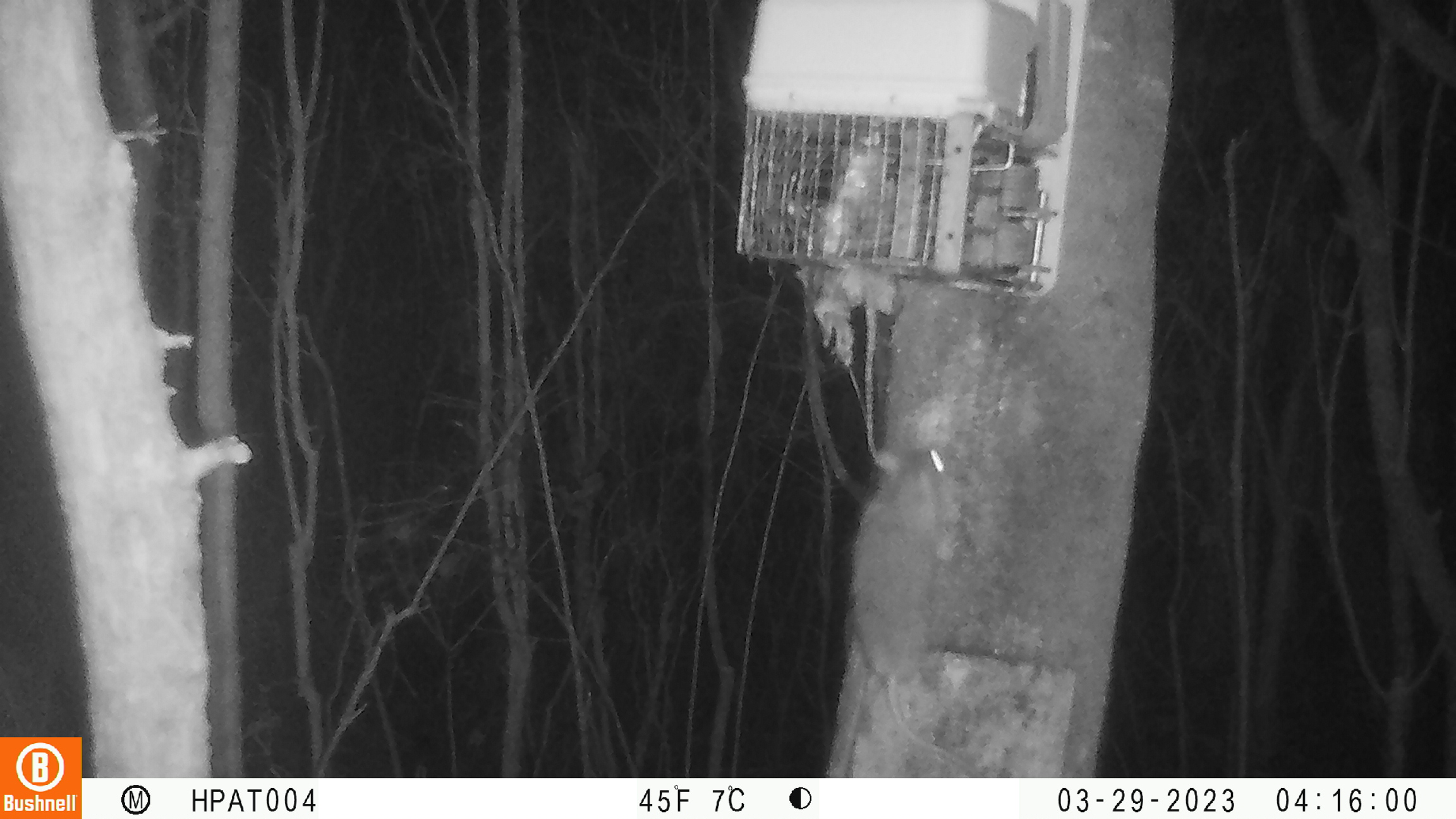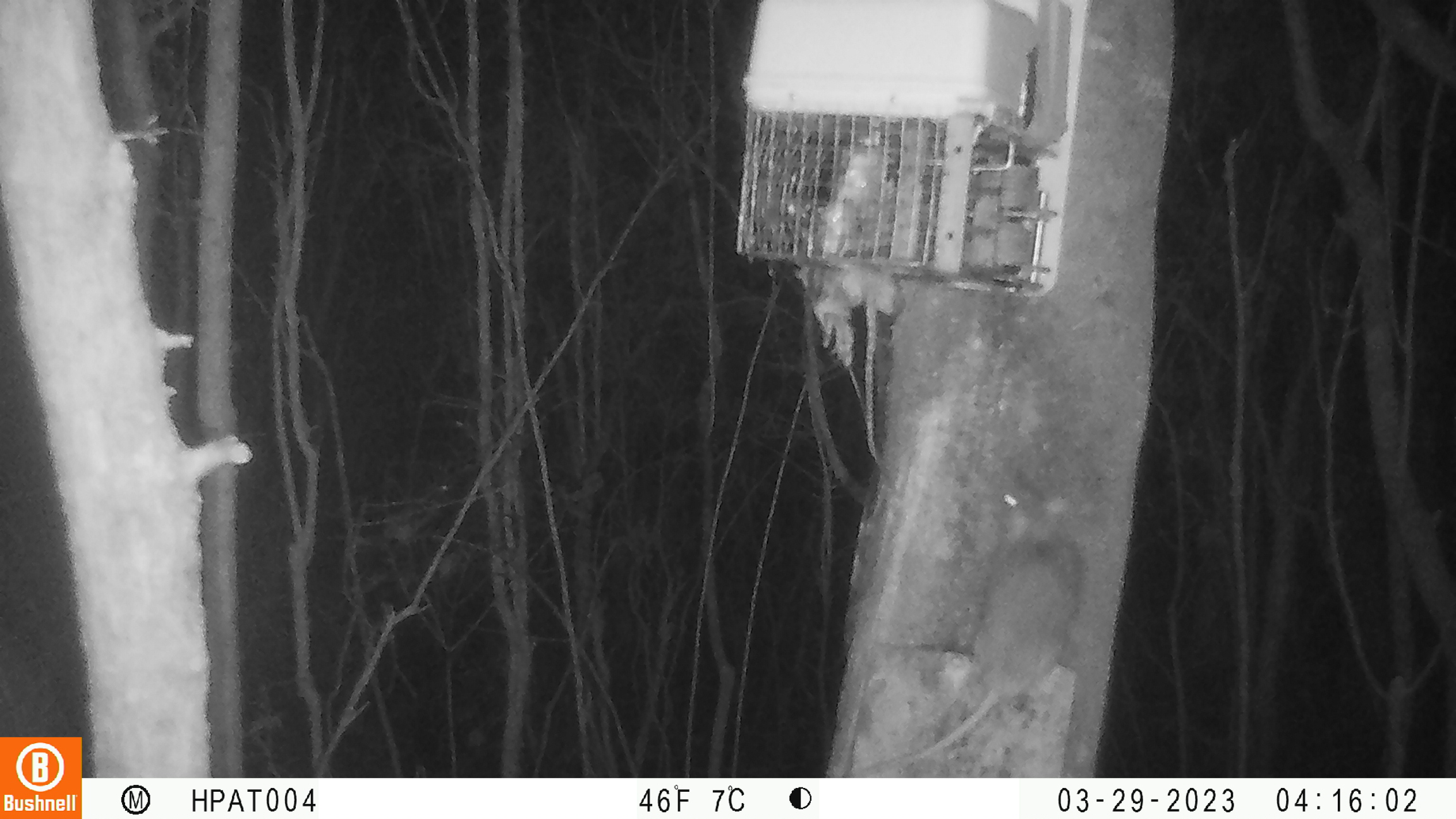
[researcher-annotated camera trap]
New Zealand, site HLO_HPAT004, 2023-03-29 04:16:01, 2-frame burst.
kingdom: Animalia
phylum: Chordata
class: Mammalia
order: Rodentia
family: Muridae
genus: Rattus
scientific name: Rattus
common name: rat